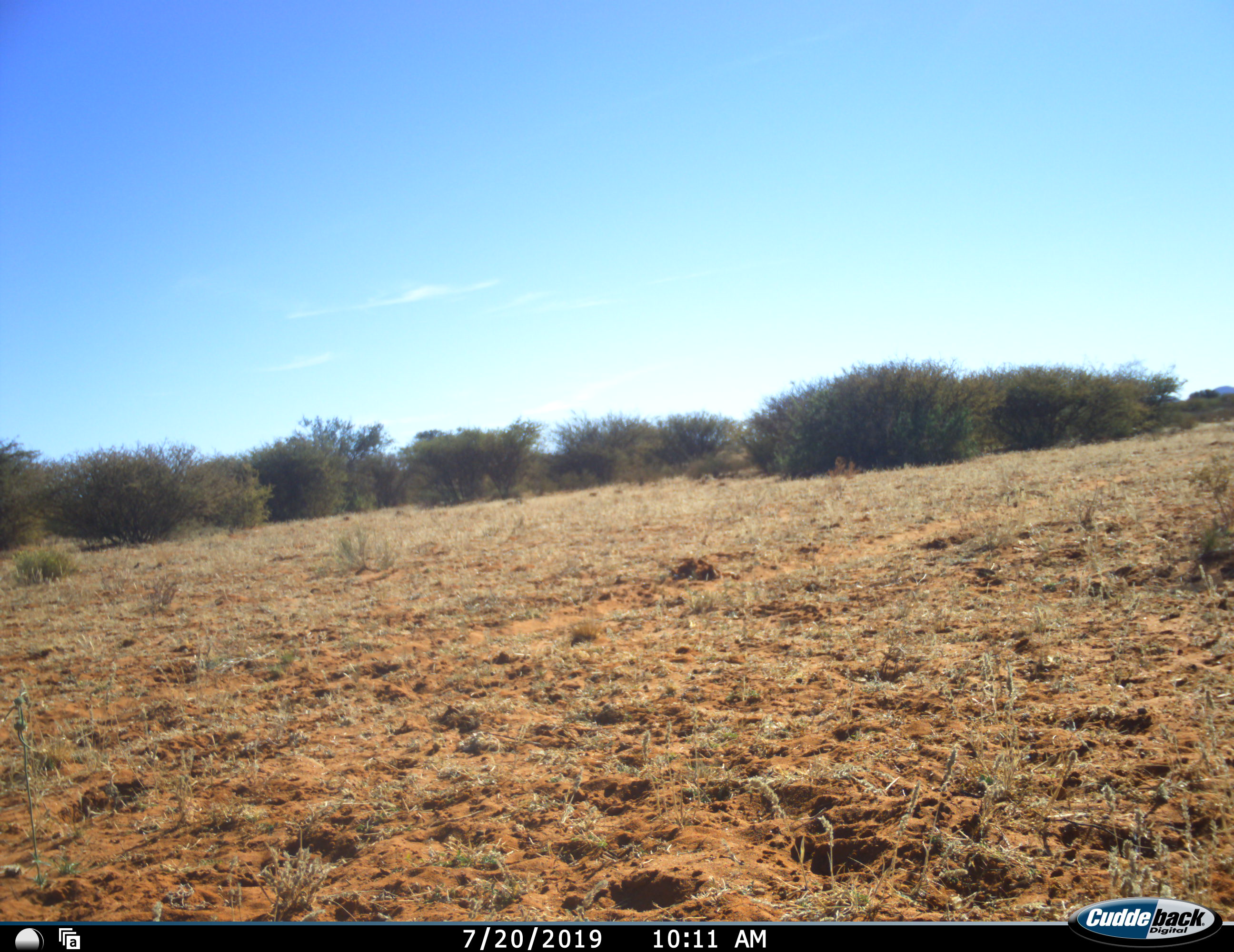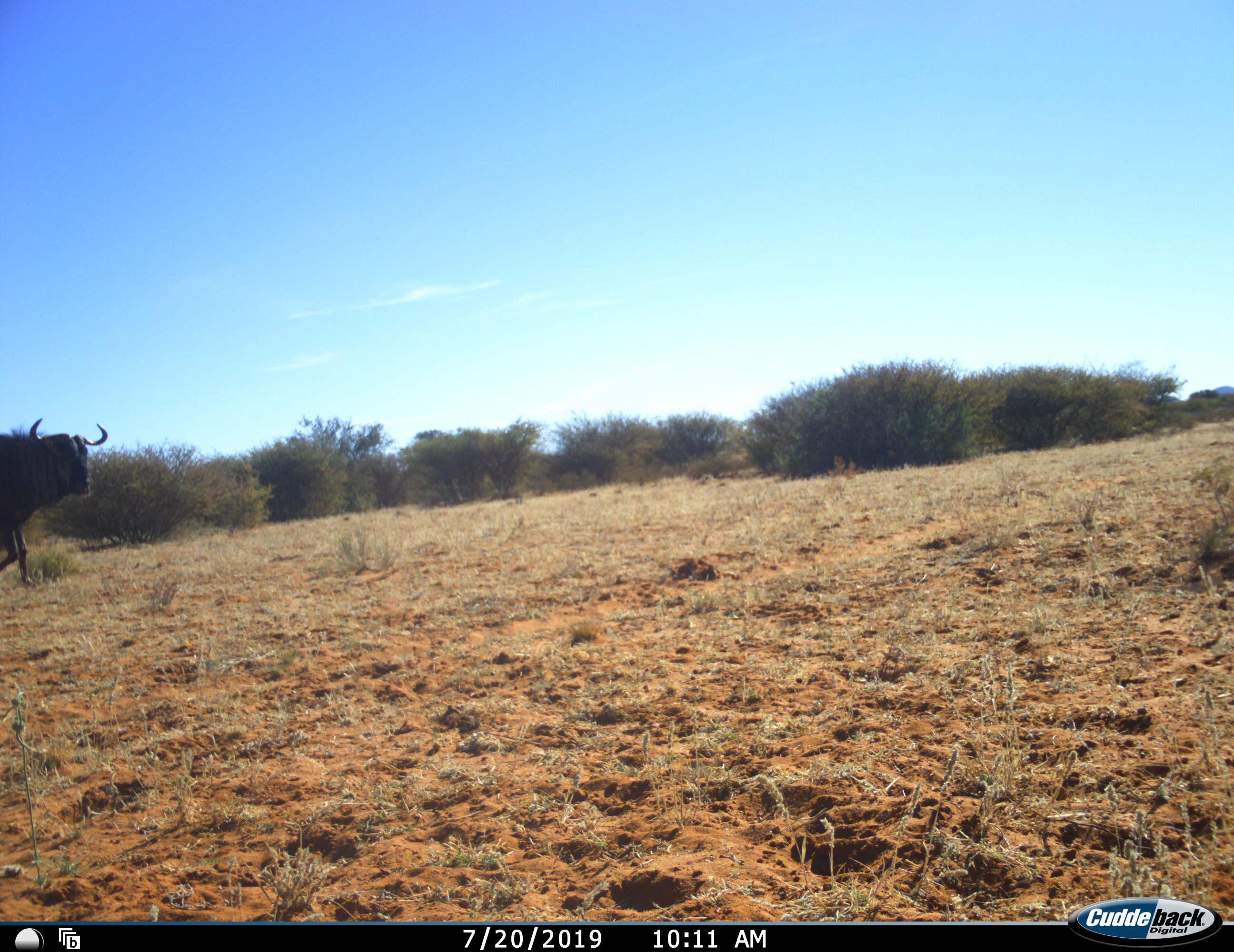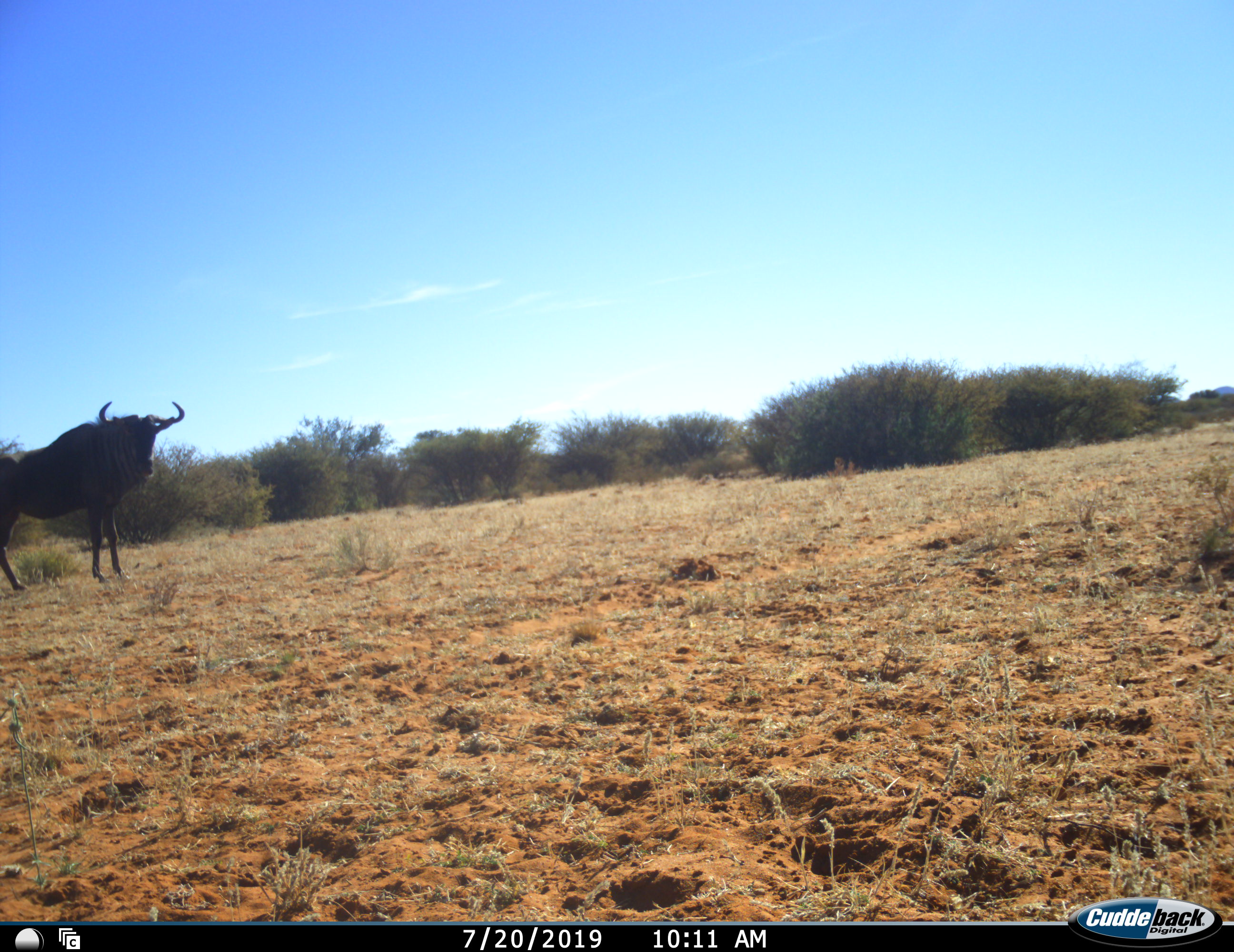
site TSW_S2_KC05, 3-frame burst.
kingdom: Animalia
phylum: Chordata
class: Mammalia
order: Artiodactyla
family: Bovidae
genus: Connochaetes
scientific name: Connochaetes taurinus taurinus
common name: blue wildebeest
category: wildebeestblue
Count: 1.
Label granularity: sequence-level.